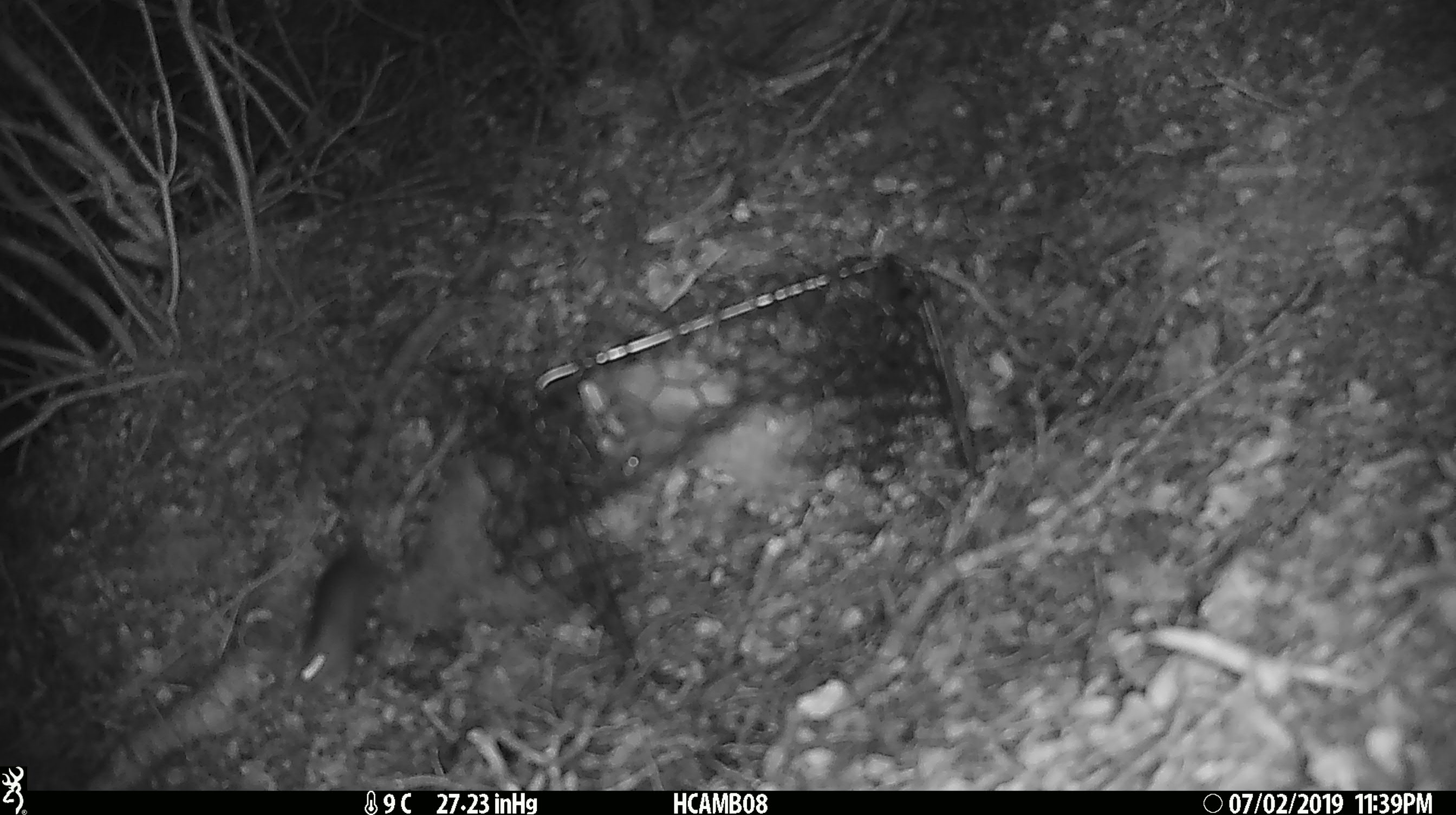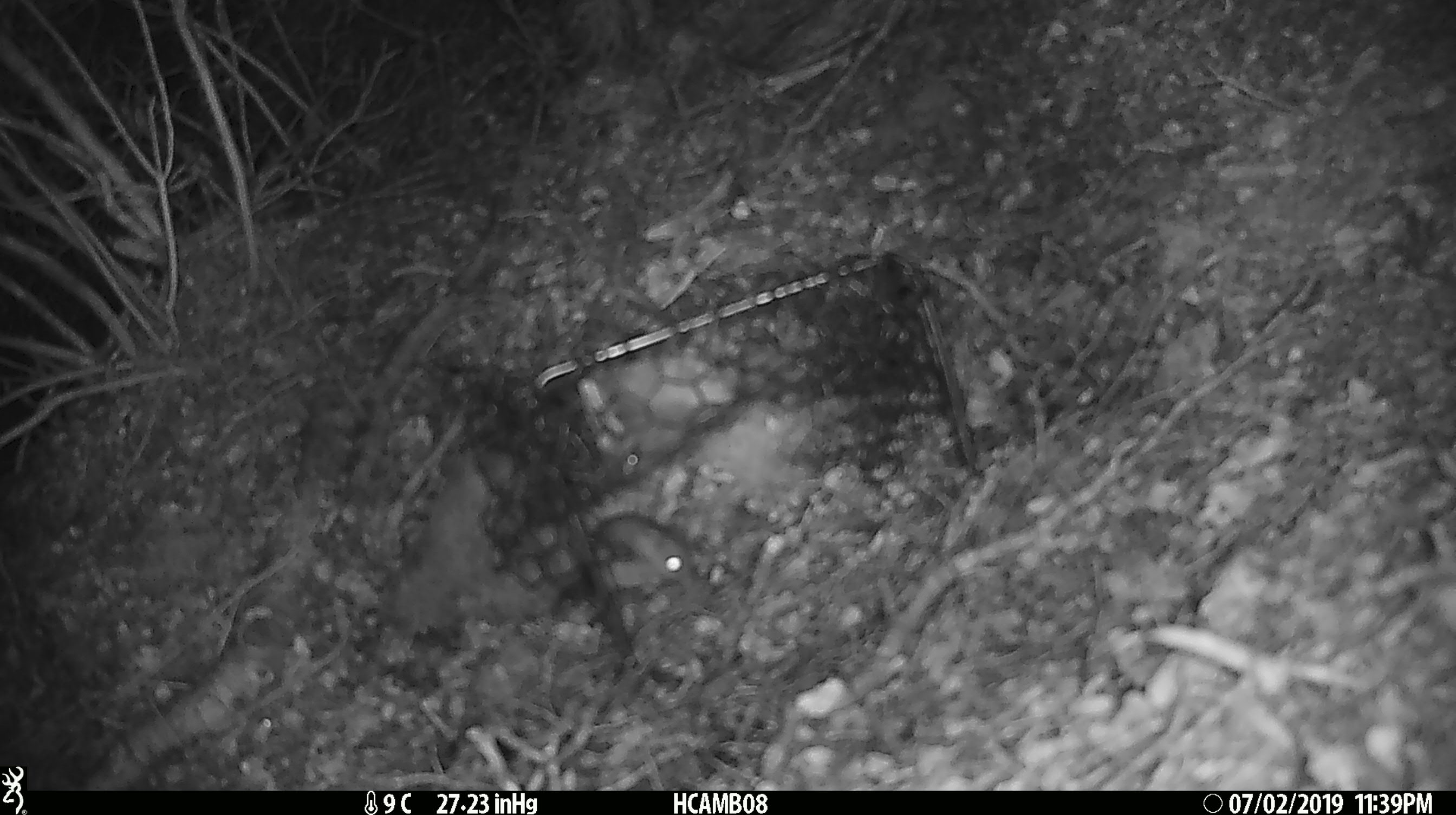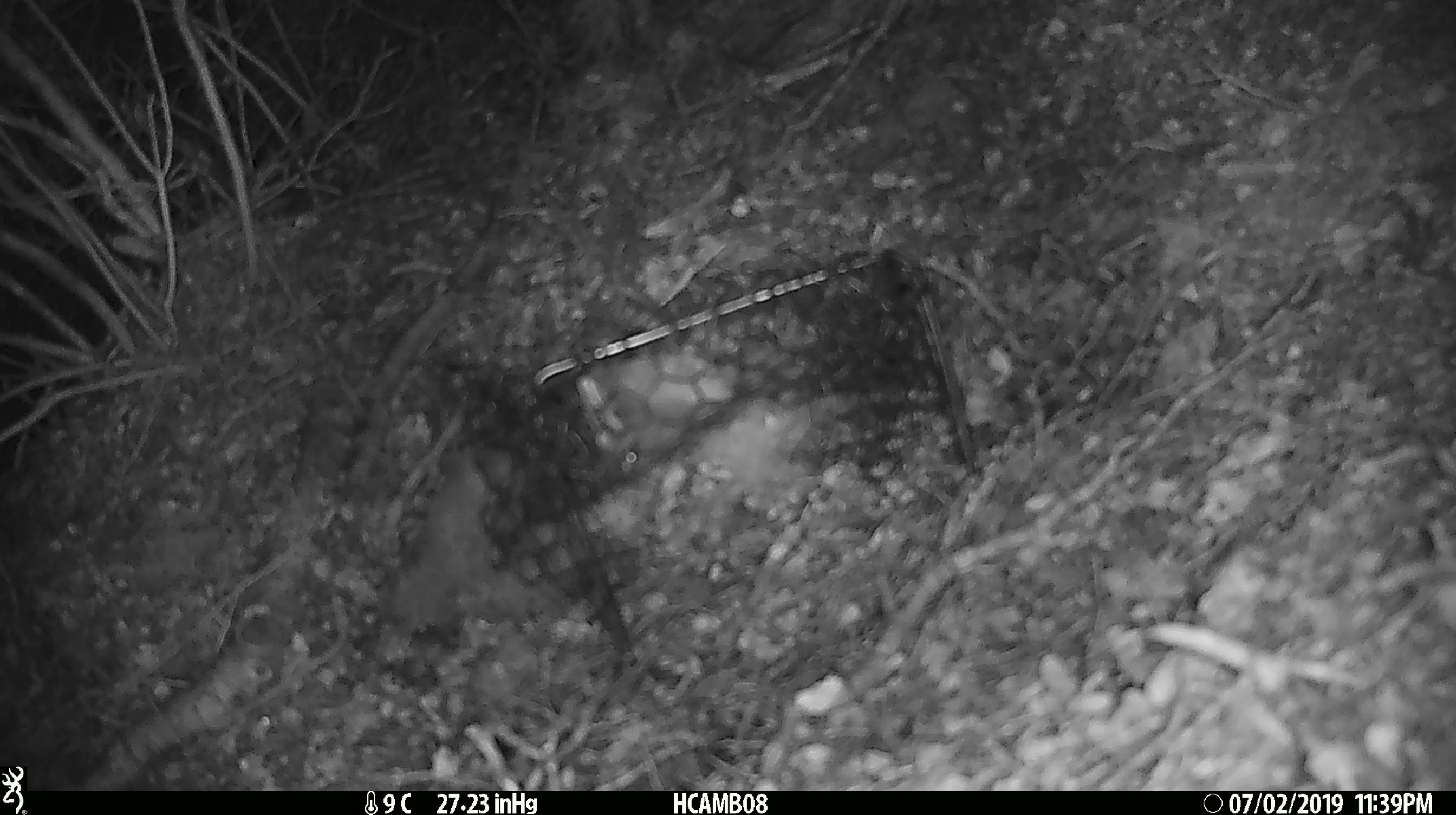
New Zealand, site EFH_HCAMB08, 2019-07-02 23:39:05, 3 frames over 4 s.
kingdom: Animalia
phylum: Chordata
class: Mammalia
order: Rodentia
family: Muridae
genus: Mus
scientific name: Mus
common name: mouse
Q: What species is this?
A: Mouse (Mus).